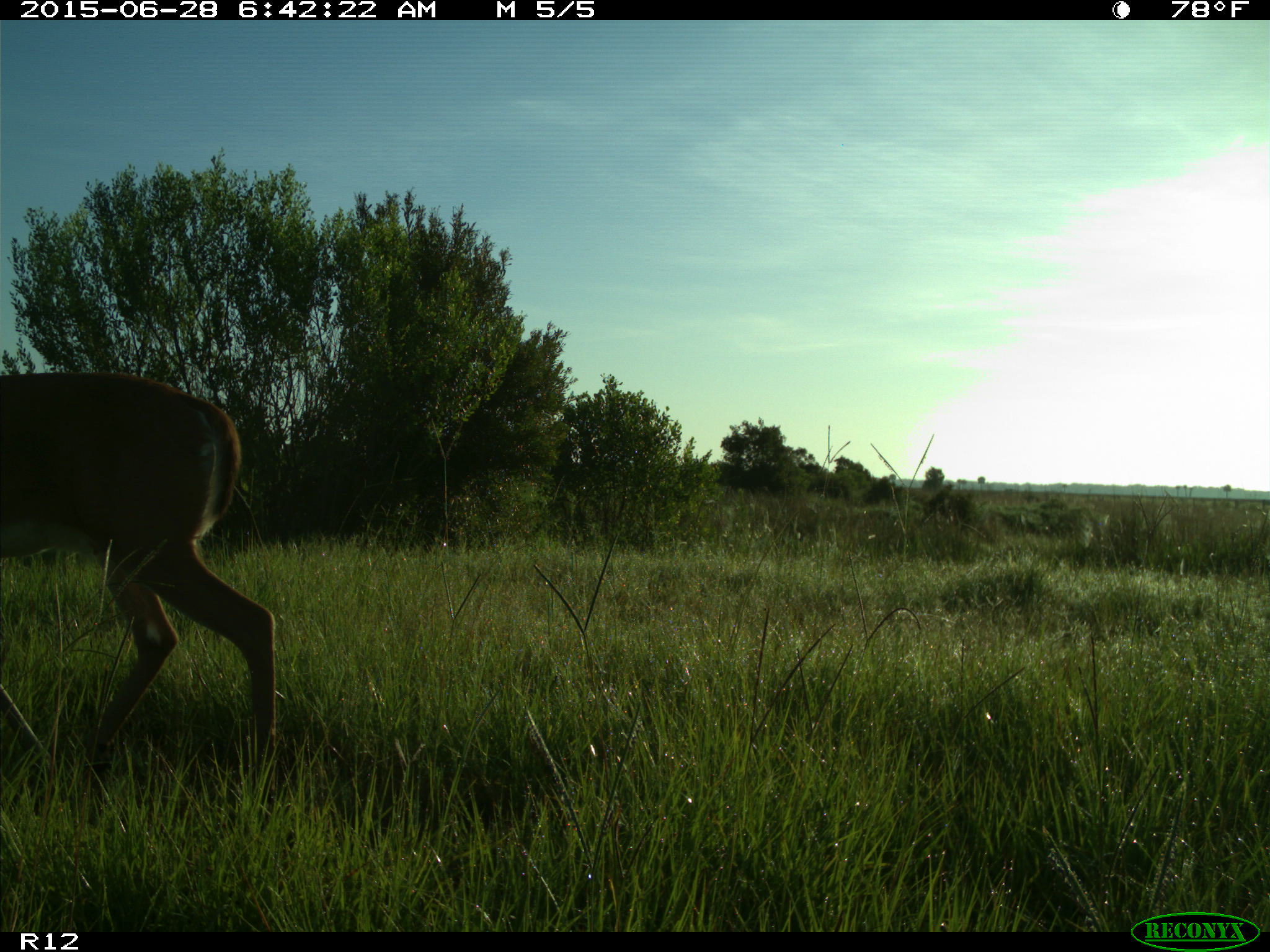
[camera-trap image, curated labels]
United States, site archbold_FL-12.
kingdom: Animalia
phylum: Chordata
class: Mammalia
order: Artiodactyla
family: Cervidae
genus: Odocoileus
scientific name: Odocoileus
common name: deer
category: unidentified deer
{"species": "unidentified deer (deer) (Odocoileus)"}